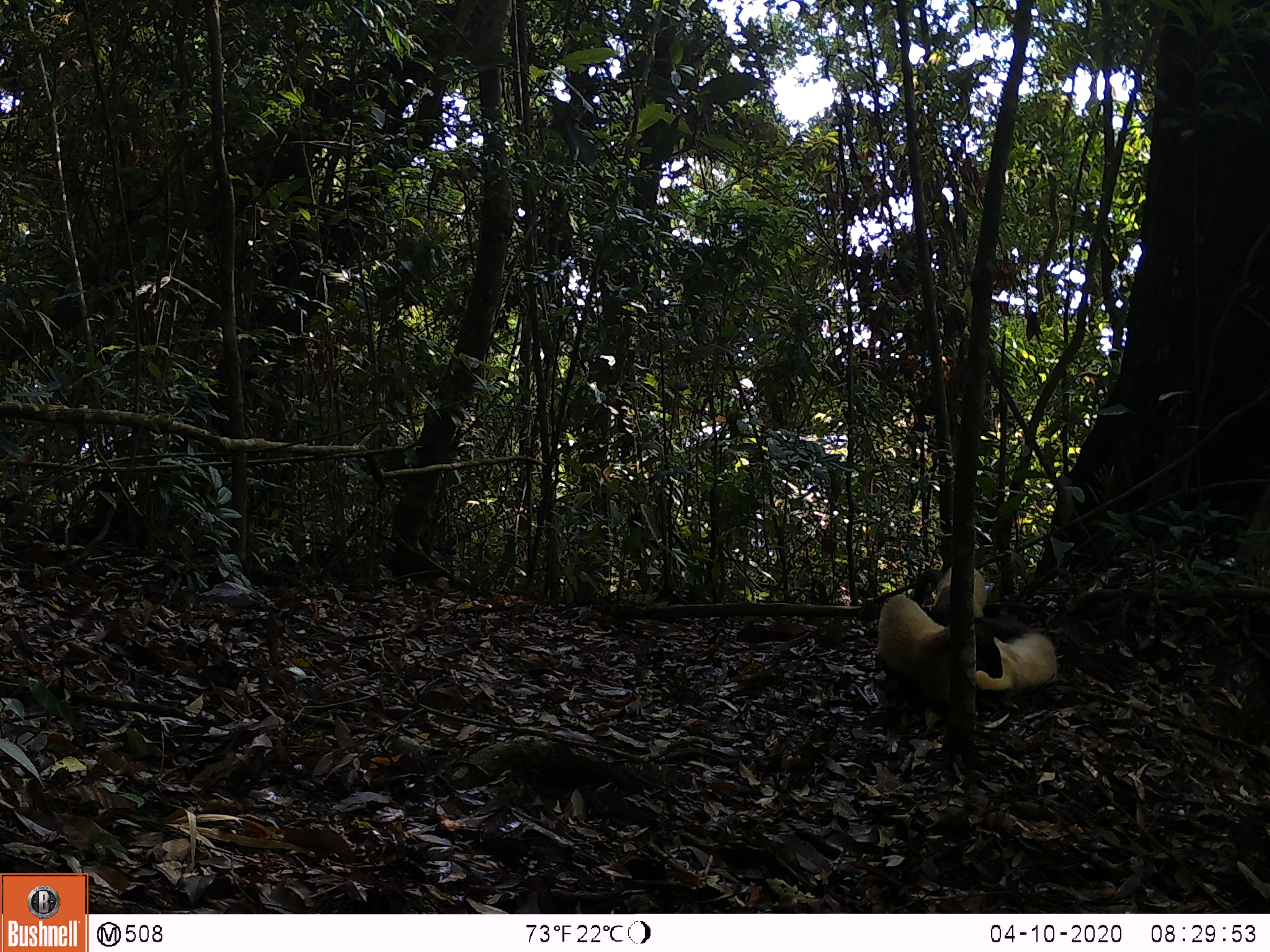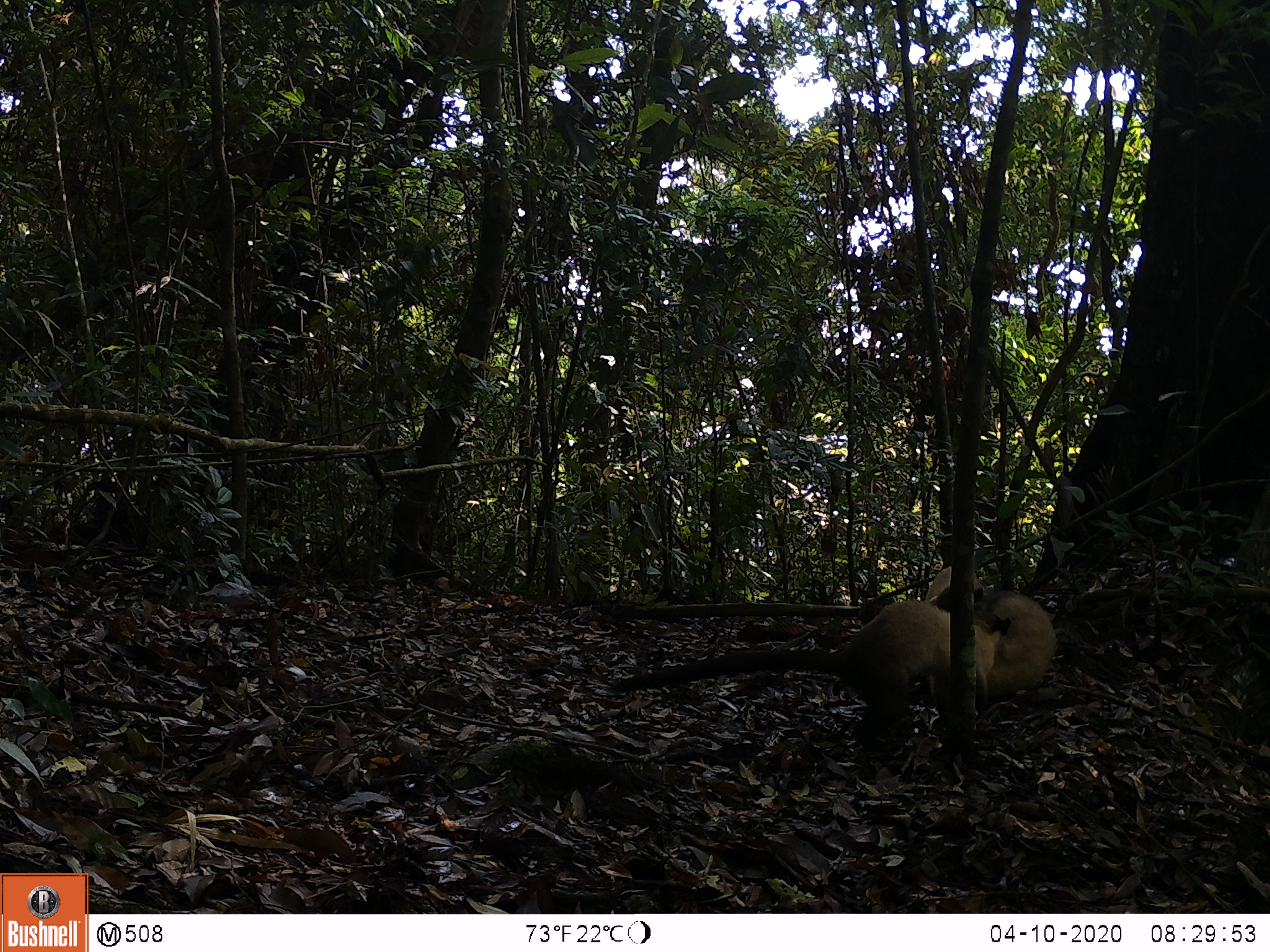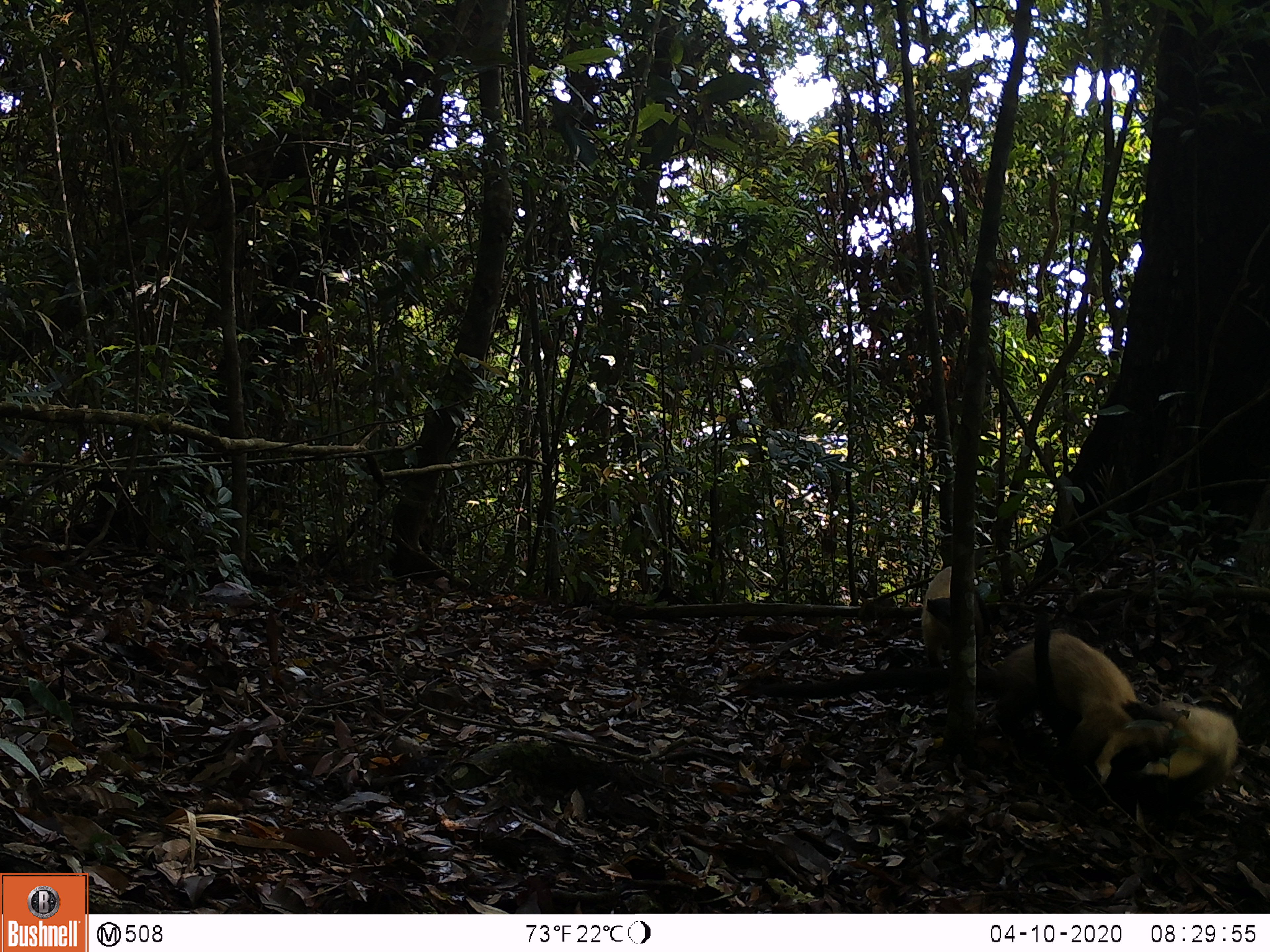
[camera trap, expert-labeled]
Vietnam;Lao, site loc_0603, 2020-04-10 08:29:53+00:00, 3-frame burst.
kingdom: Animalia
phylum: Chordata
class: Mammalia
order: Carnivora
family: Mustelidae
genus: Martes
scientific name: Martes flavigula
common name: yellow-throated marten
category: yellow throated marten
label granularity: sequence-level